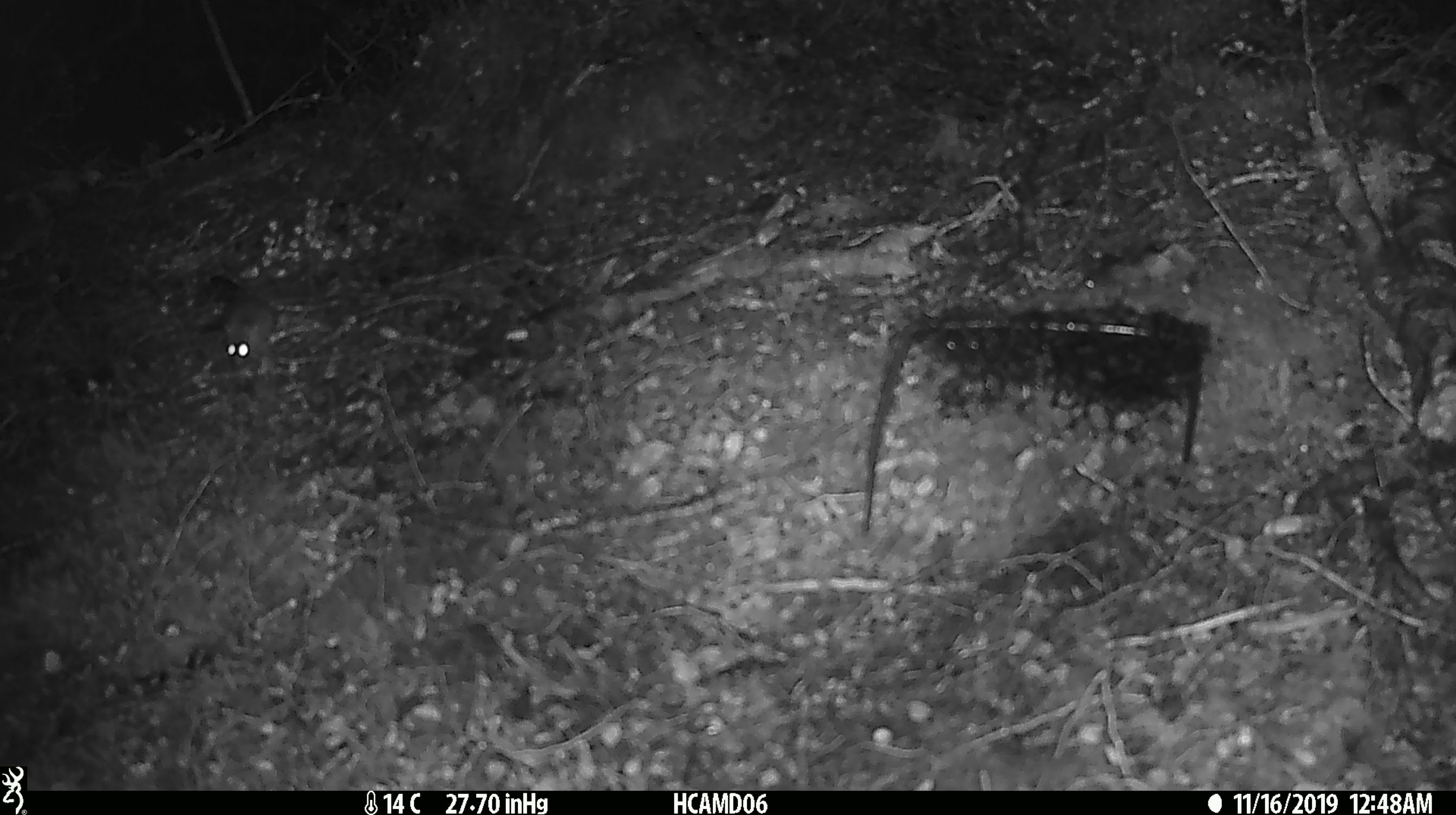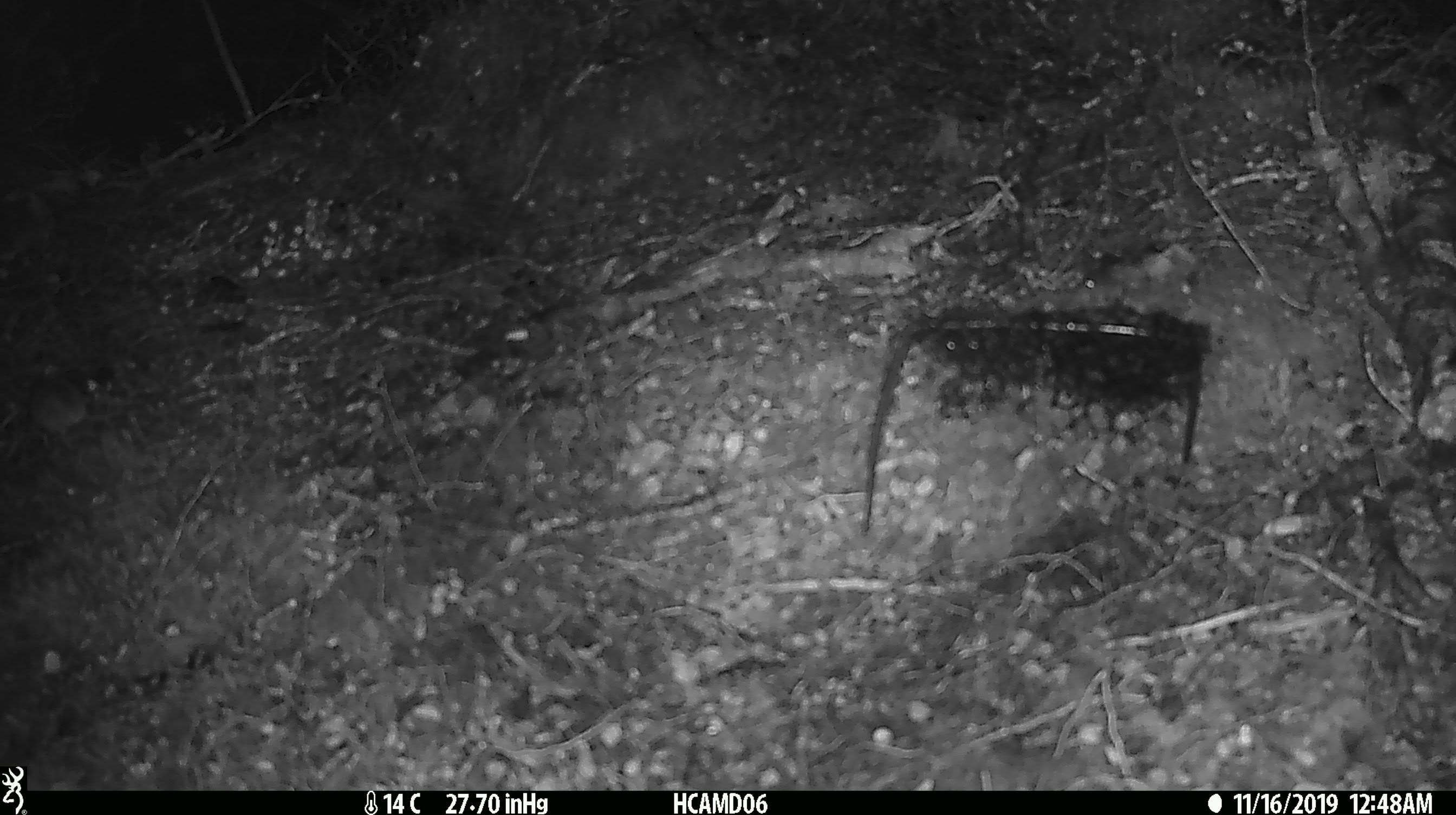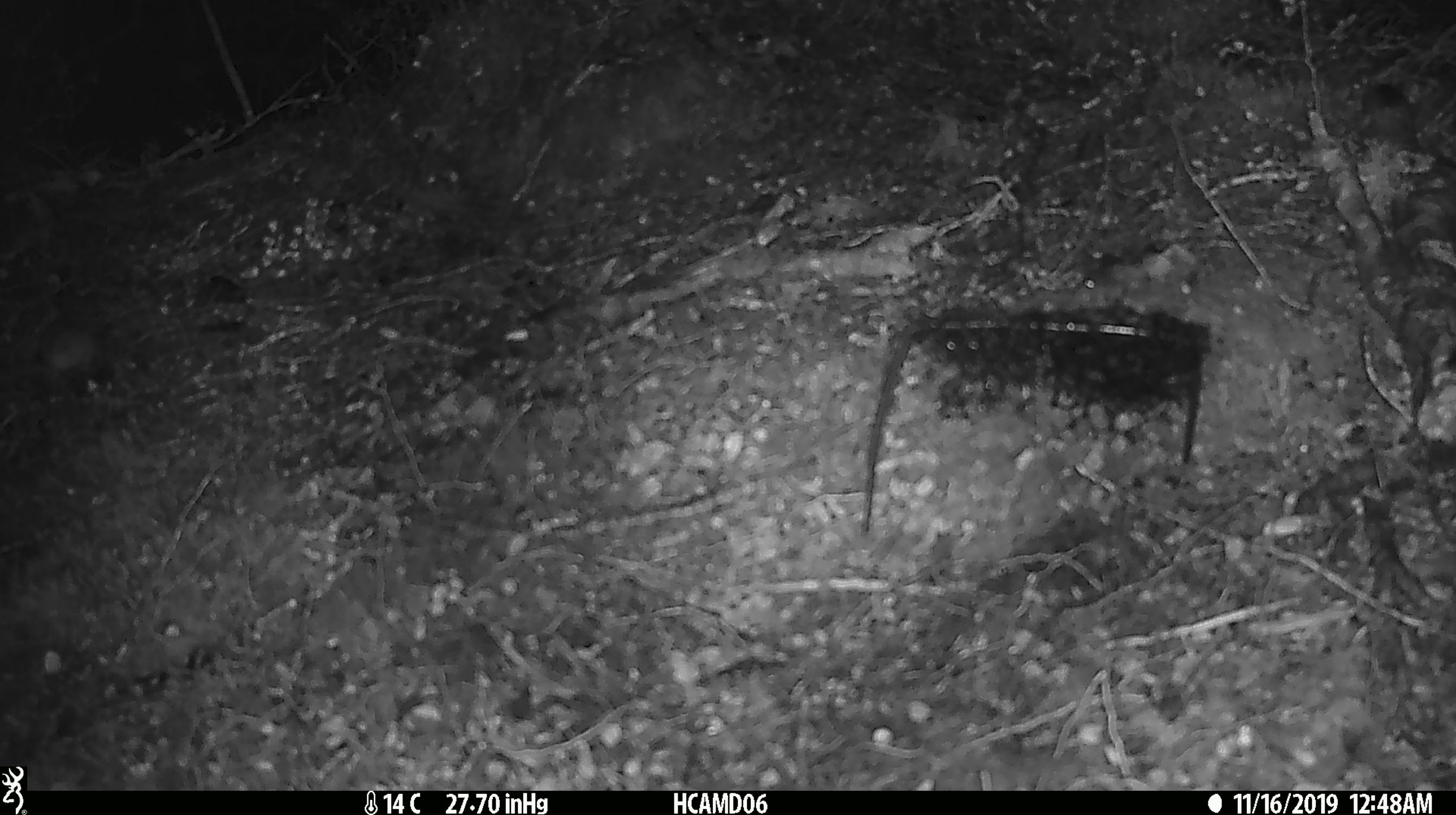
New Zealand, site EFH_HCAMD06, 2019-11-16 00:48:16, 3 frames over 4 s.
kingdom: Animalia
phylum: Chordata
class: Mammalia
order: Rodentia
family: Muridae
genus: Mus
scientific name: Mus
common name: mouse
Mouse (Mus).